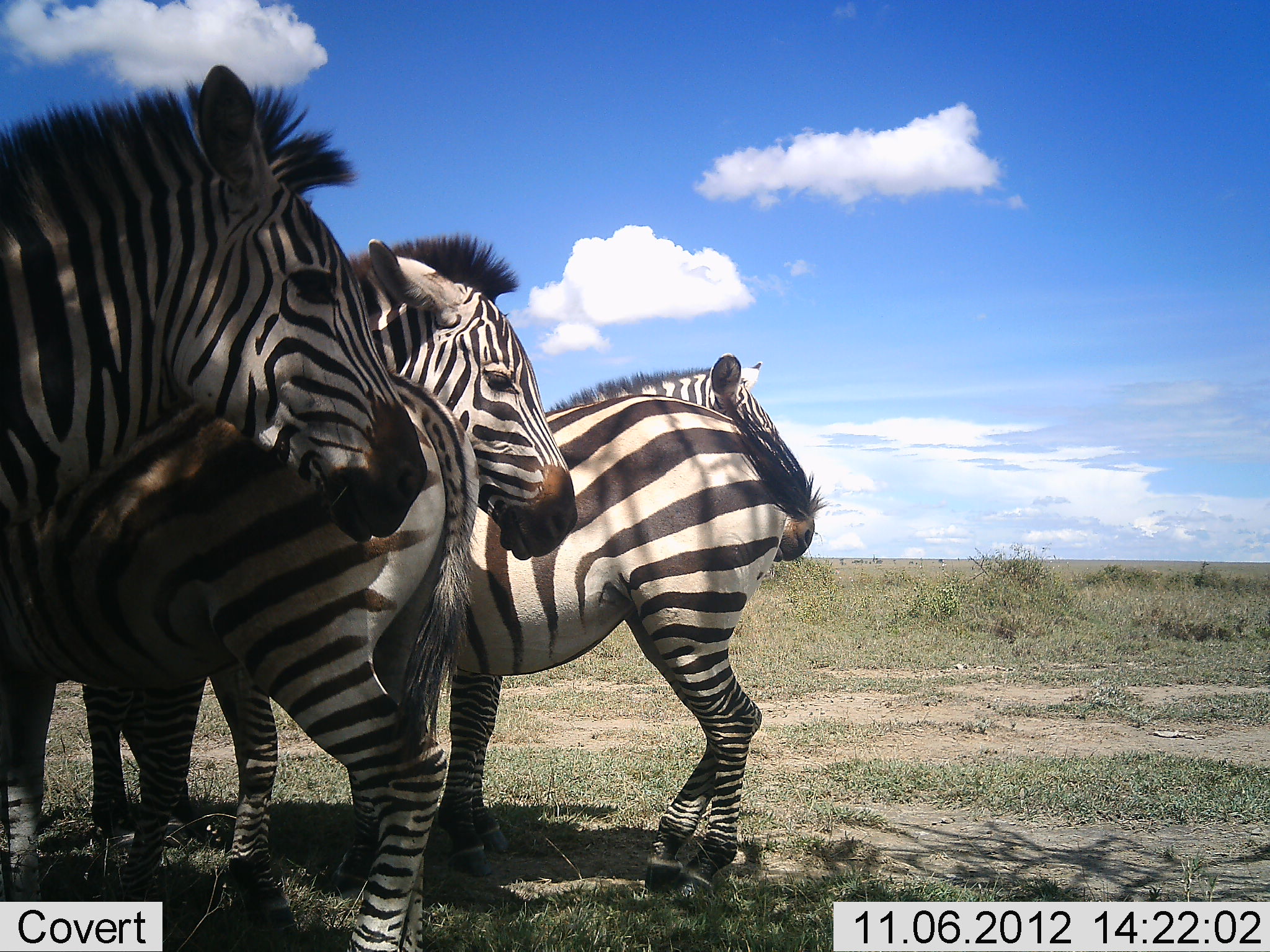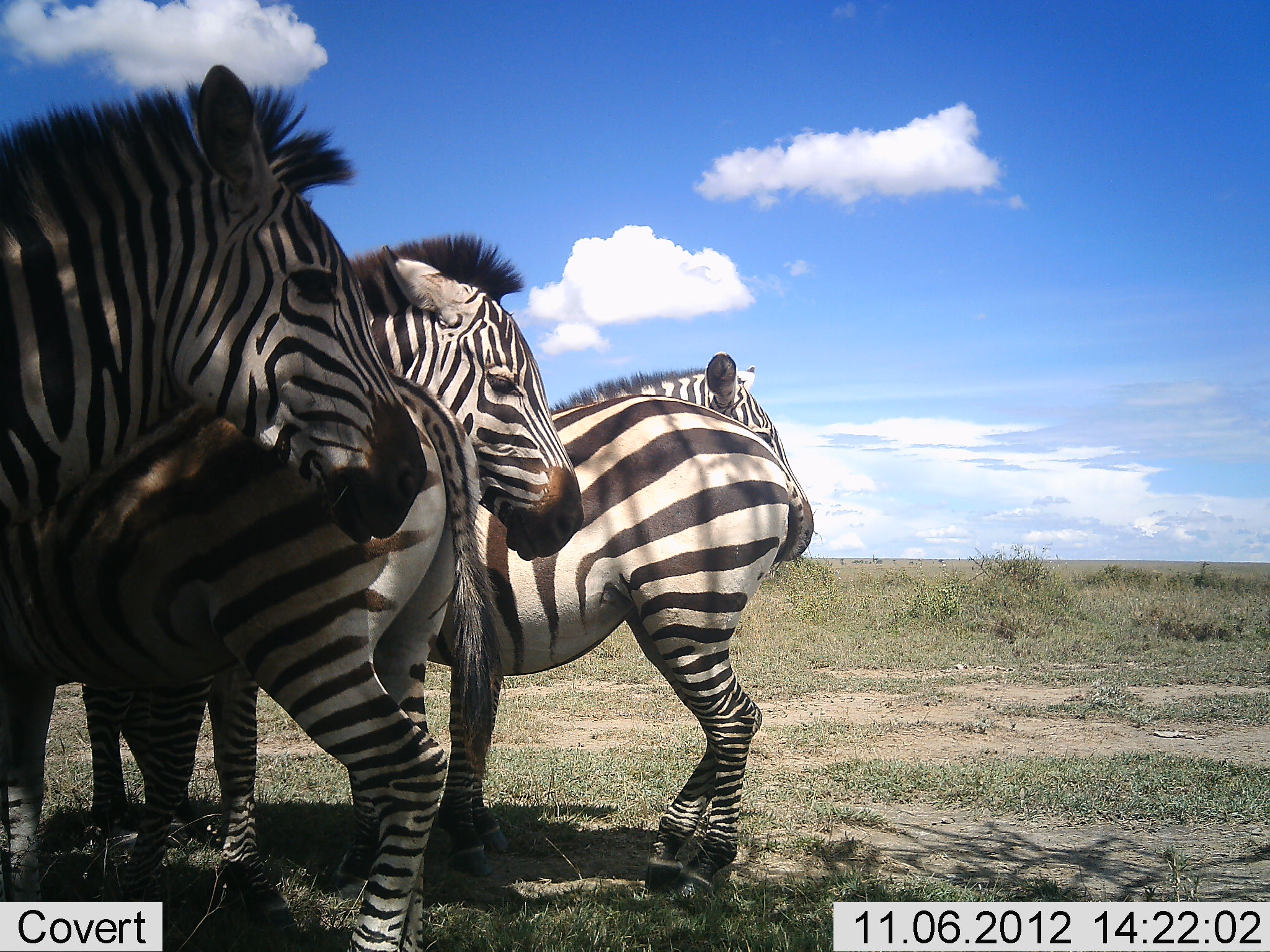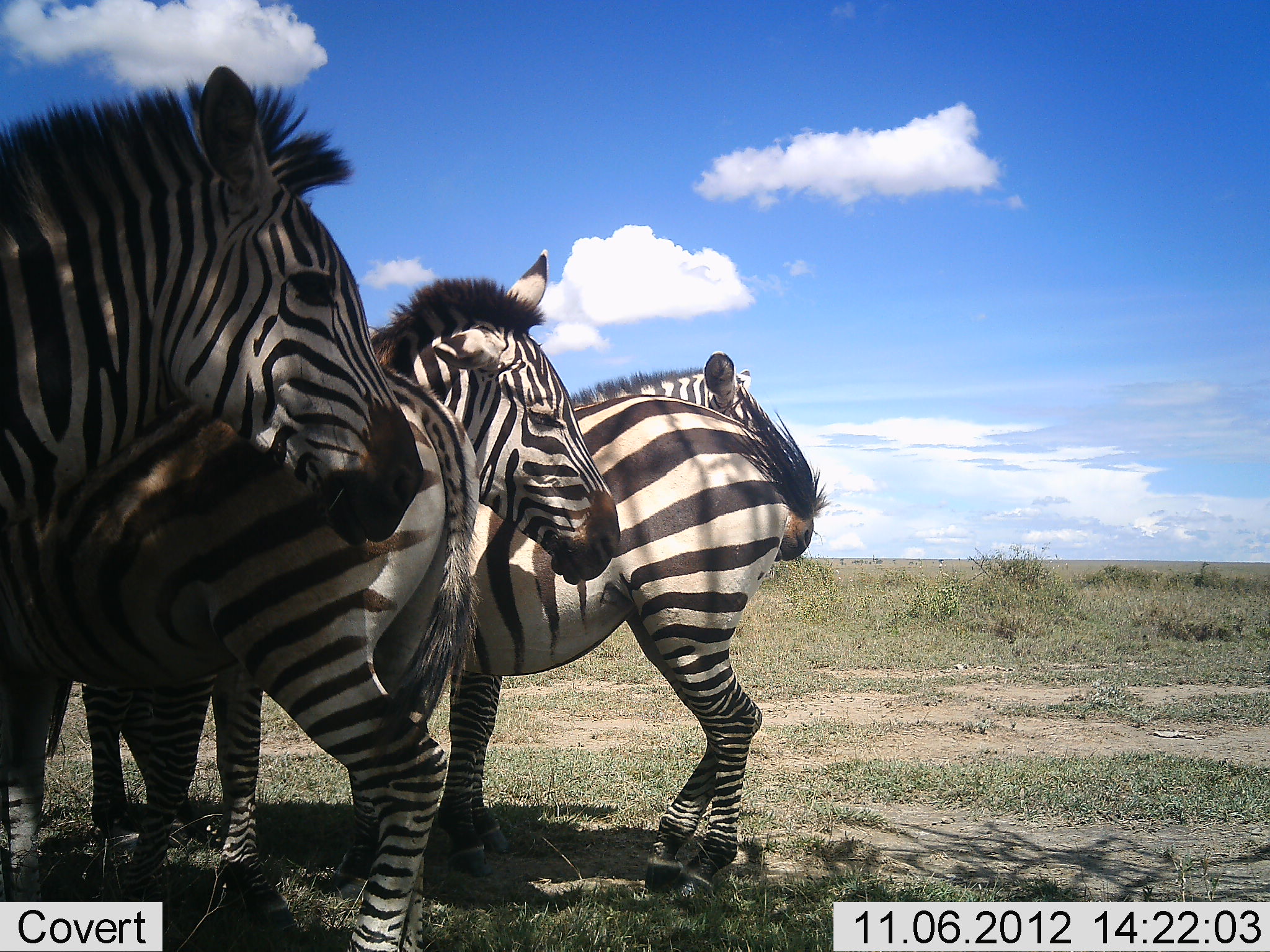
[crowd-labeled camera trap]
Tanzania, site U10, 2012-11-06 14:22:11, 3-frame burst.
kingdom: Animalia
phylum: Chordata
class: Mammalia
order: Perissodactyla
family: Equidae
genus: Equus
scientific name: Equus quagga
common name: plains zebra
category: zebra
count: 5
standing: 100%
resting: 0%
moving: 0%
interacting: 0%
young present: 0%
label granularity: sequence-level